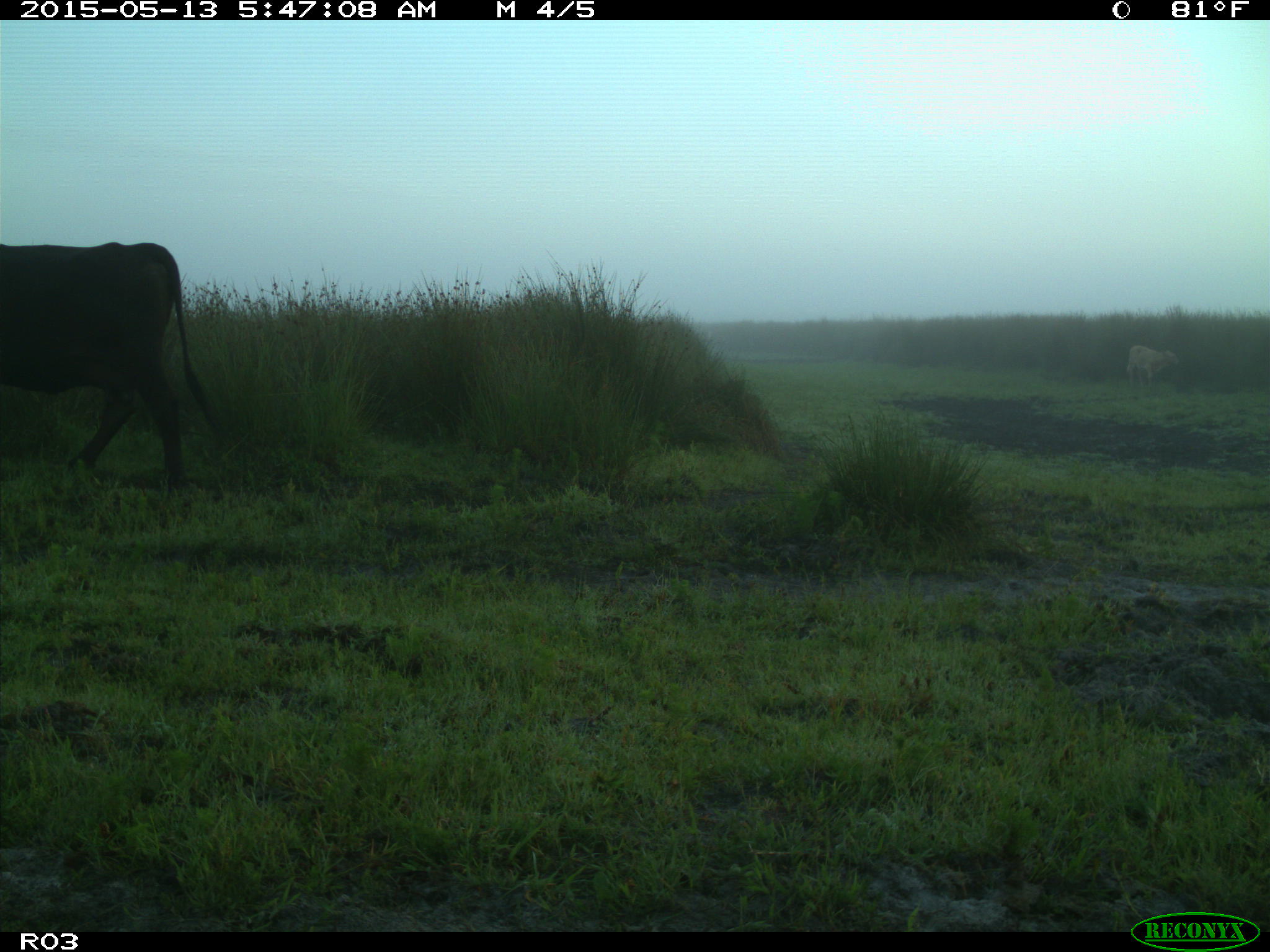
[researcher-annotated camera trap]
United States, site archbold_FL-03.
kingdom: Animalia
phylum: Chordata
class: Mammalia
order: Artiodactyla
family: Bovidae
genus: Bos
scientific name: Bos taurus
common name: domestic cow